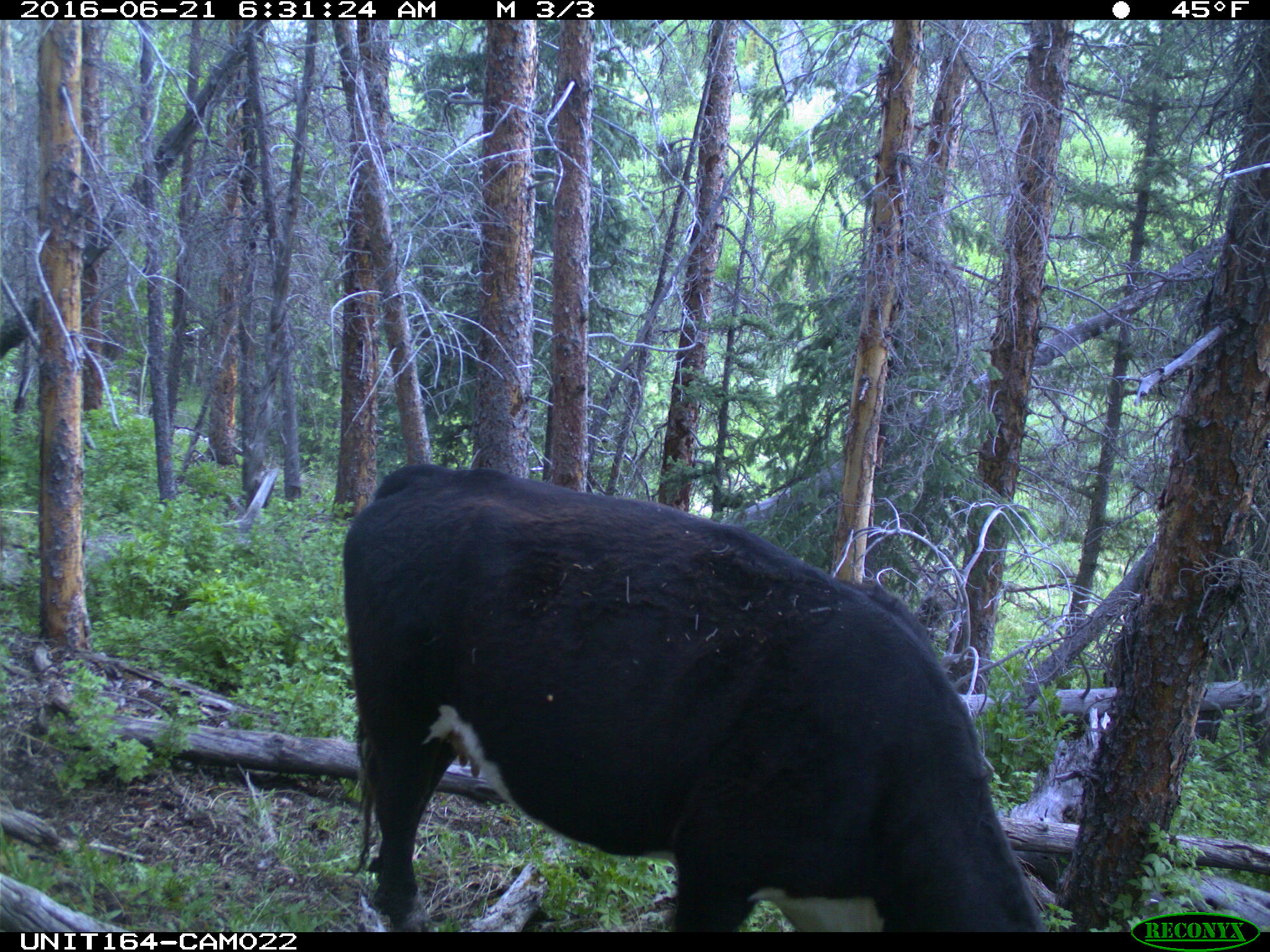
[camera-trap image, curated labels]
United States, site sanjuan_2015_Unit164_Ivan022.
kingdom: Animalia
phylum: Chordata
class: Mammalia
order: Artiodactyla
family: Bovidae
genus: Bos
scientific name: Bos taurus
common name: domestic cow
Bos taurus (domestic cow).